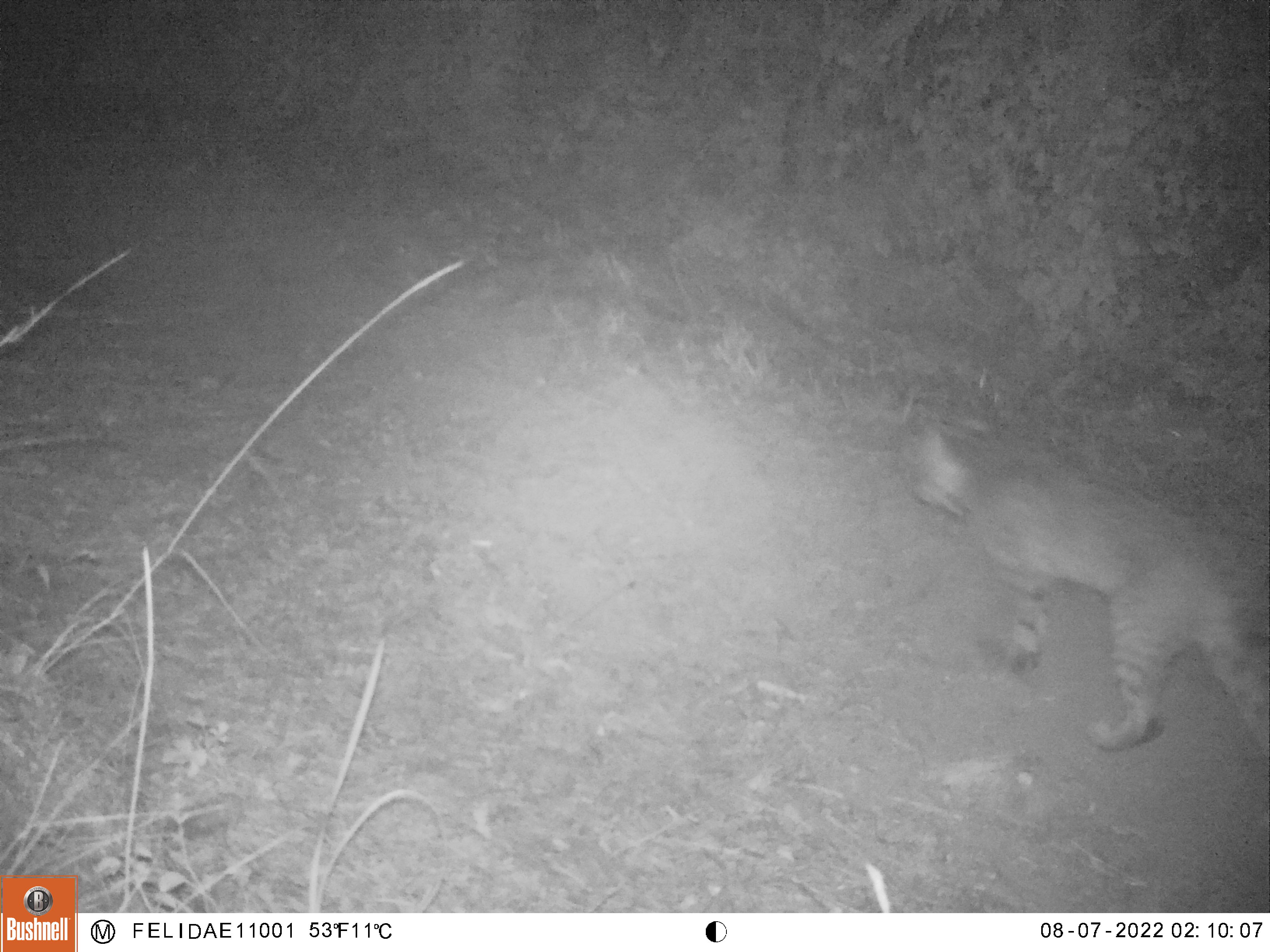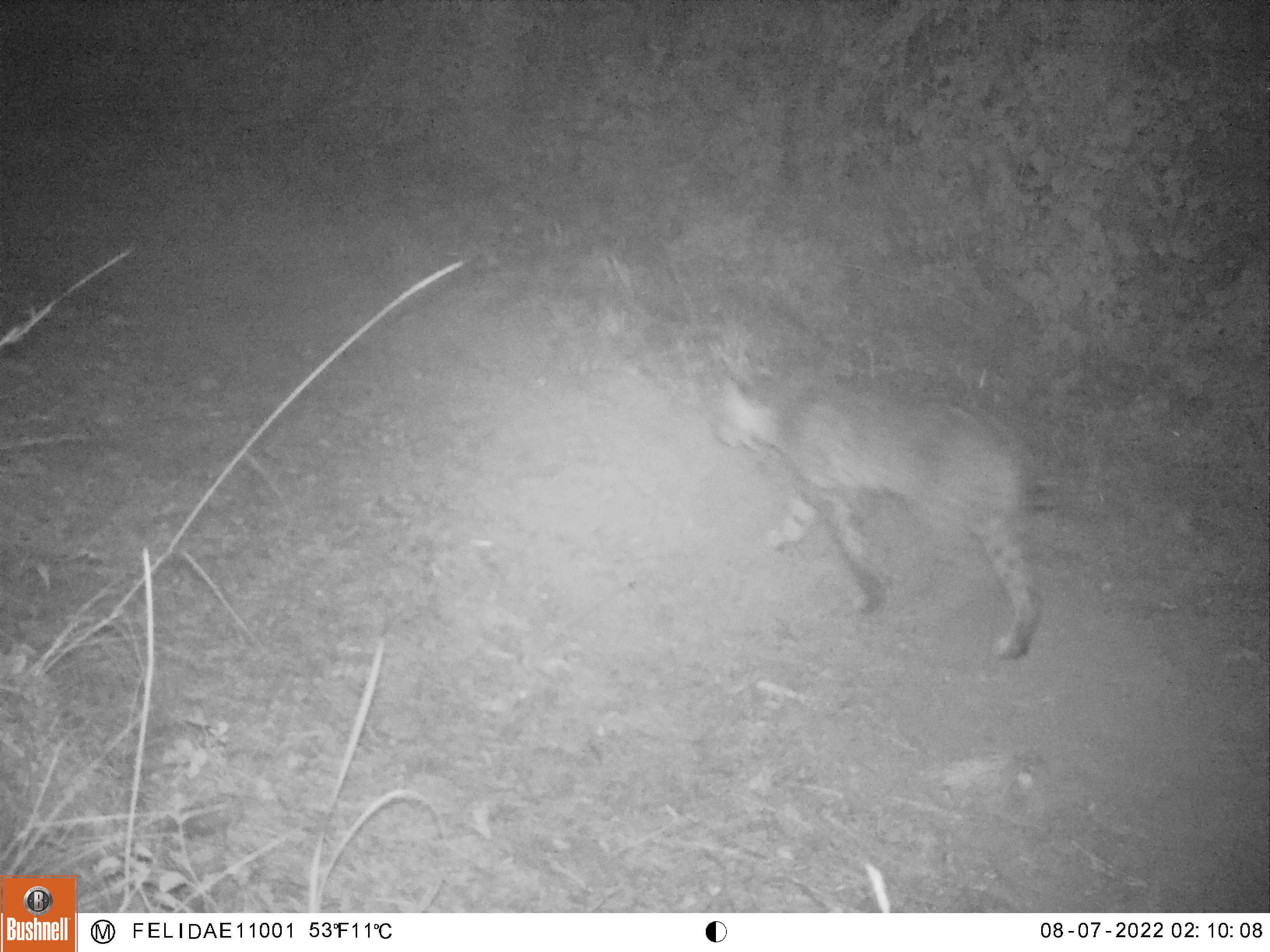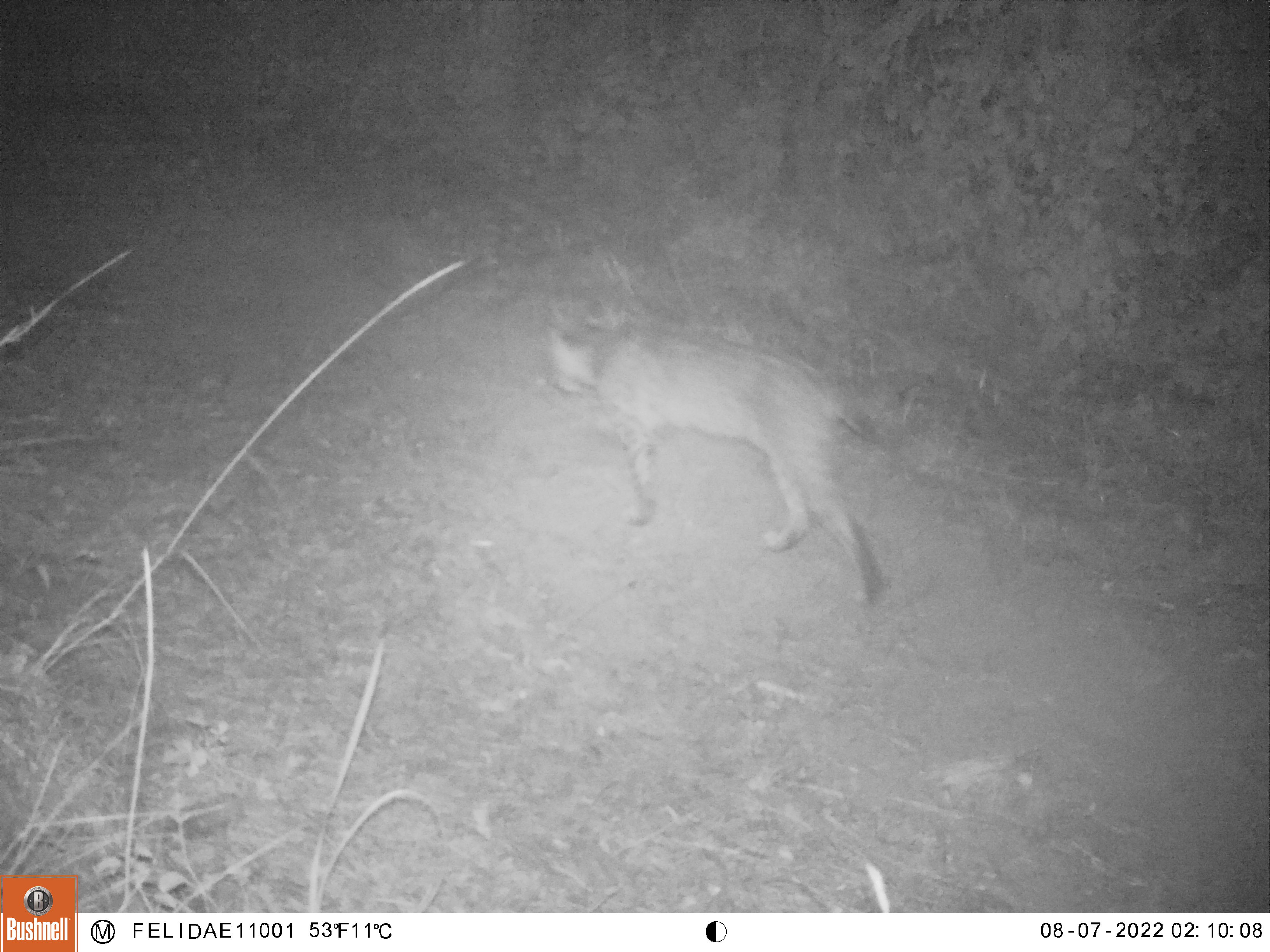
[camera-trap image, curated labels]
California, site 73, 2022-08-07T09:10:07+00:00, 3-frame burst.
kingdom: Animalia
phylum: Chordata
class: Mammalia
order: Carnivora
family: Felidae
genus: Lynx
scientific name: Lynx rufus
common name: bobcat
Bobcat (Lynx rufus).